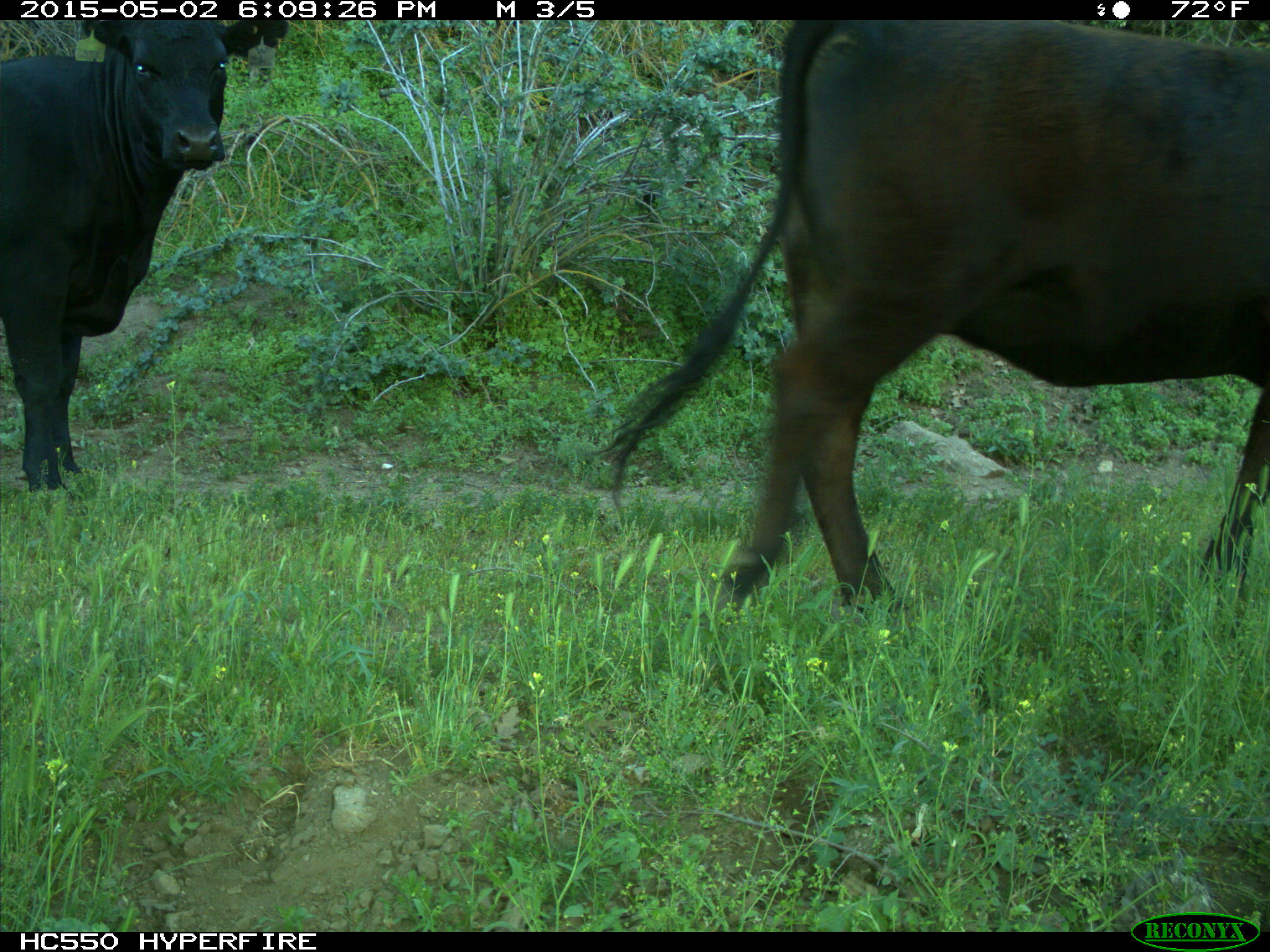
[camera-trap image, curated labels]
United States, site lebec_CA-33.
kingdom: Animalia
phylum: Chordata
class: Mammalia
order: Artiodactyla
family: Bovidae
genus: Bos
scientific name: Bos taurus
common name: domestic cow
Bos taurus (domestic cow).